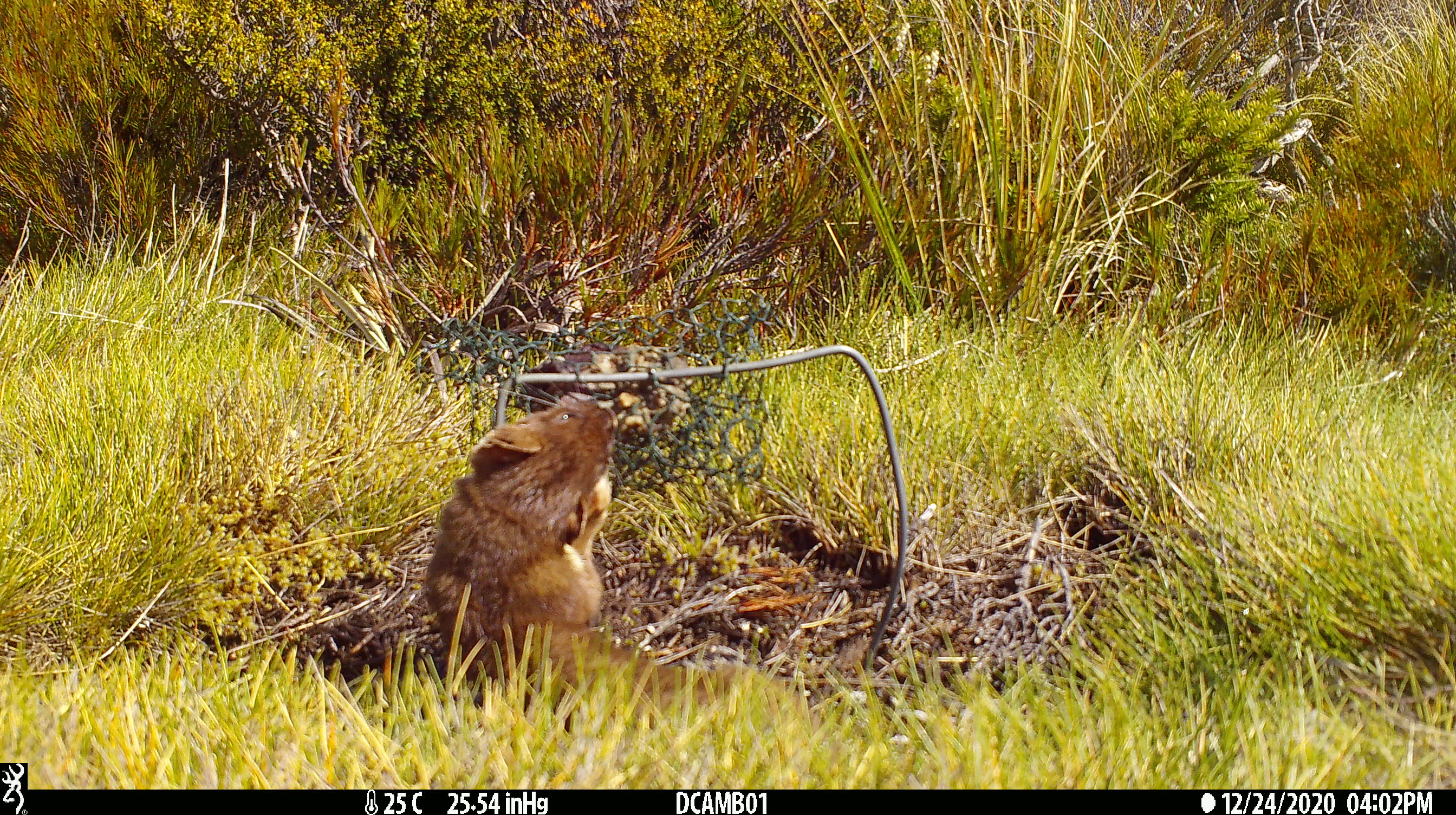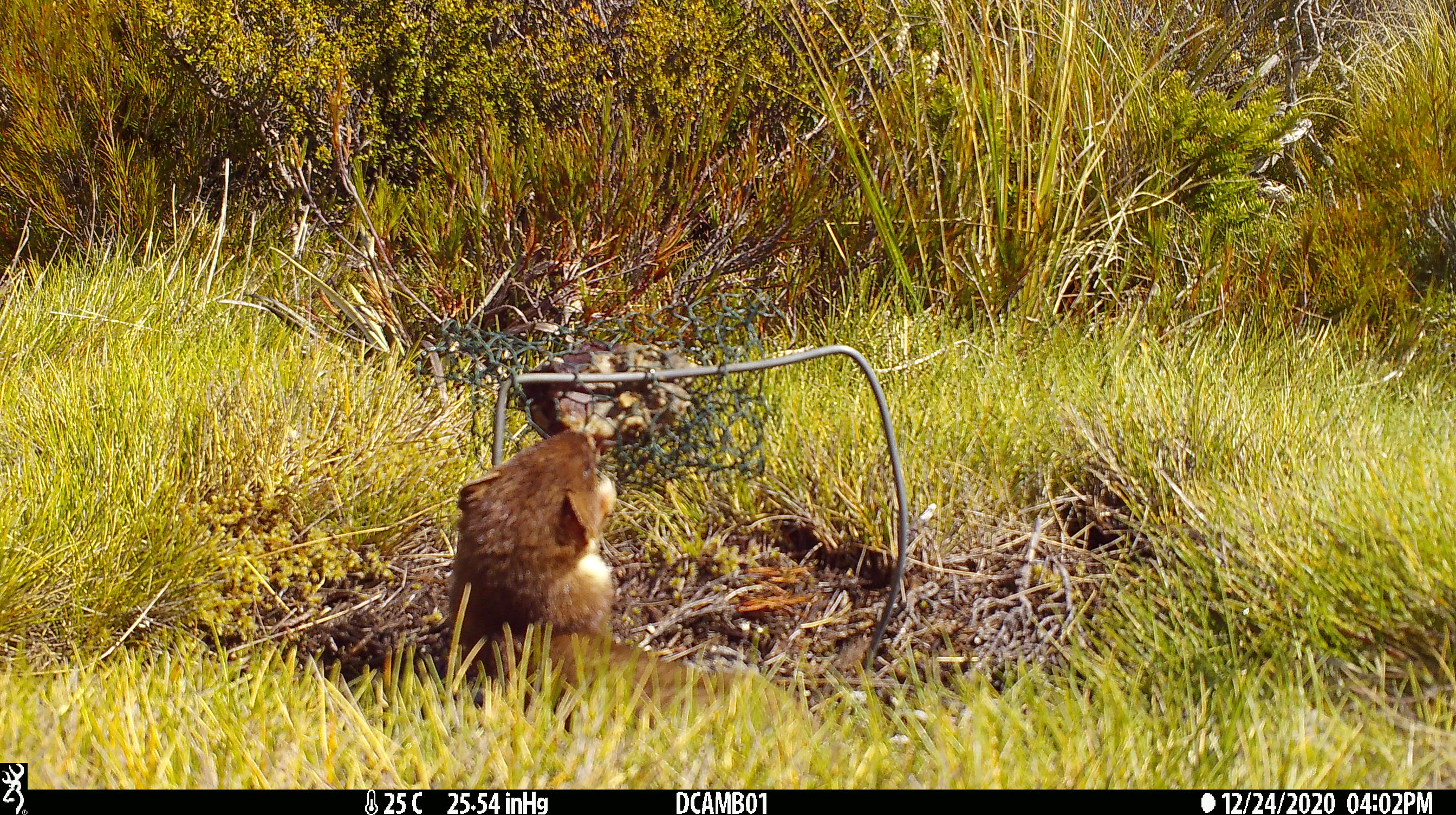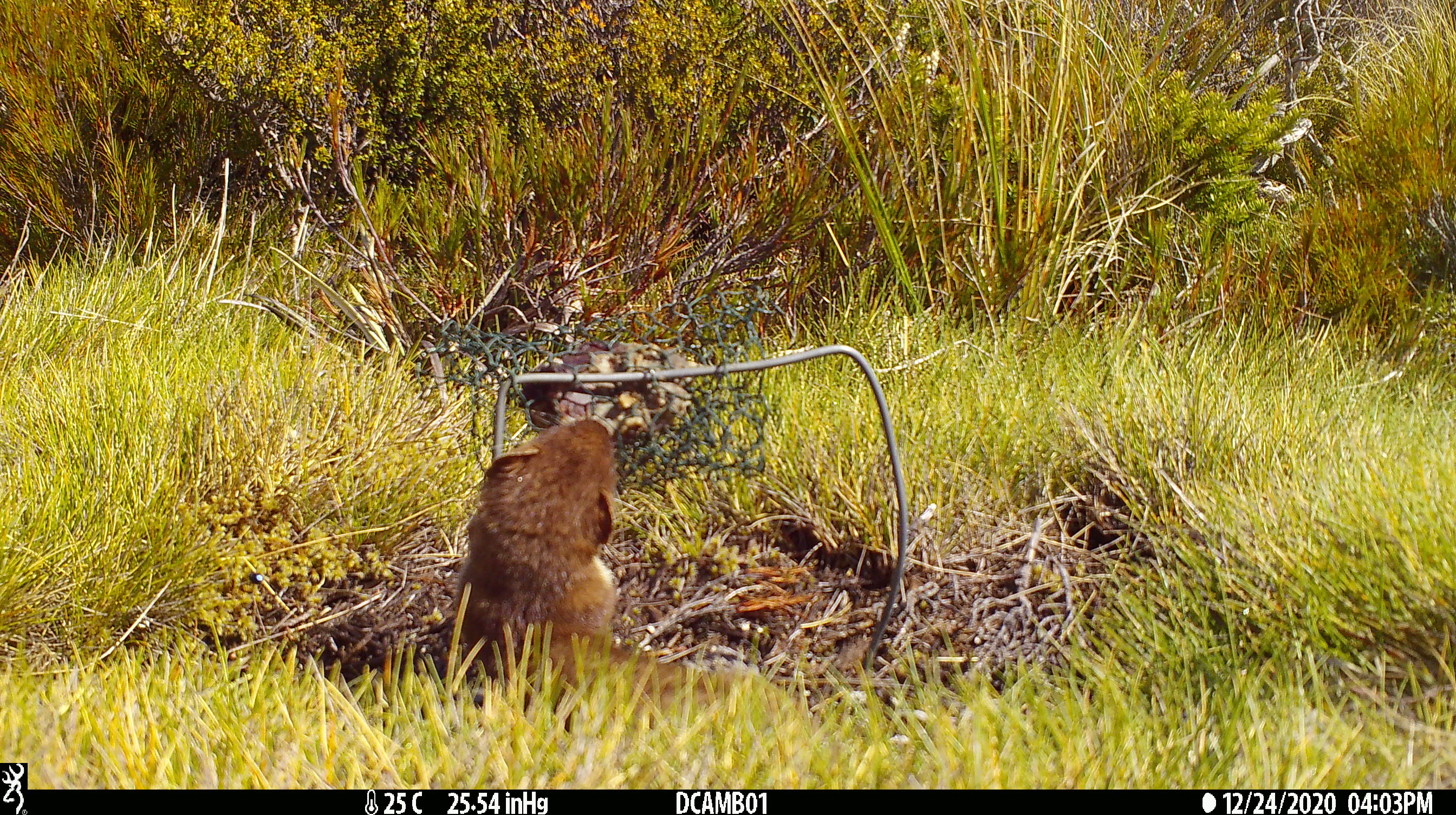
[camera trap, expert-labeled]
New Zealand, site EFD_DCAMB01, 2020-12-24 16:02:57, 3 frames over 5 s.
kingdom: Animalia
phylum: Chordata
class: Mammalia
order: Carnivora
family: Mustelidae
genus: Mustela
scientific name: Mustela erminea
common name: stoat